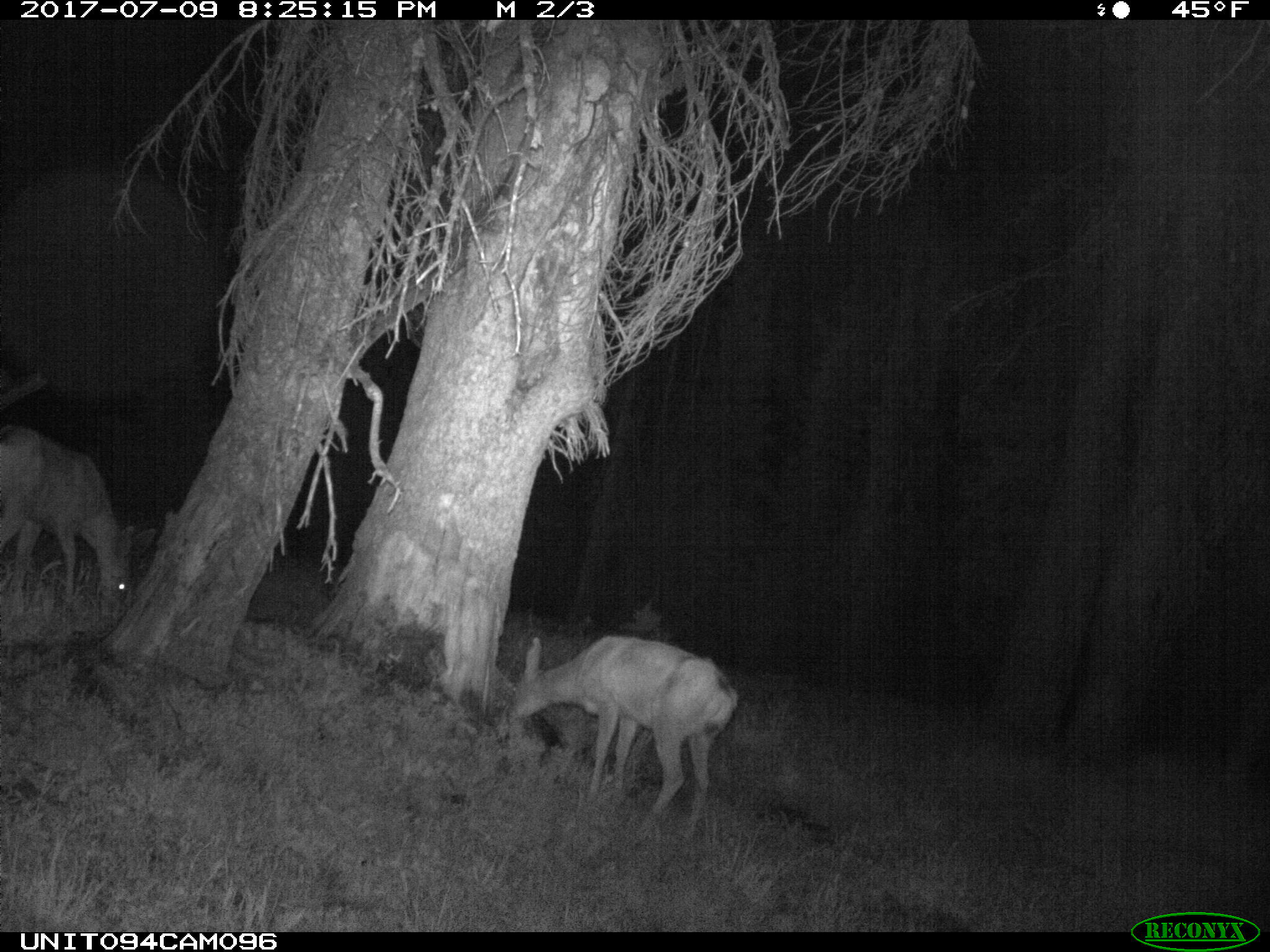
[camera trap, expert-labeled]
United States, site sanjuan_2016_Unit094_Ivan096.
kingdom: Animalia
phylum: Chordata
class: Mammalia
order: Artiodactyla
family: Cervidae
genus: Odocoileus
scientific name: Odocoileus hemionus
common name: mule deer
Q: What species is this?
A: Odocoileus hemionus (mule deer).